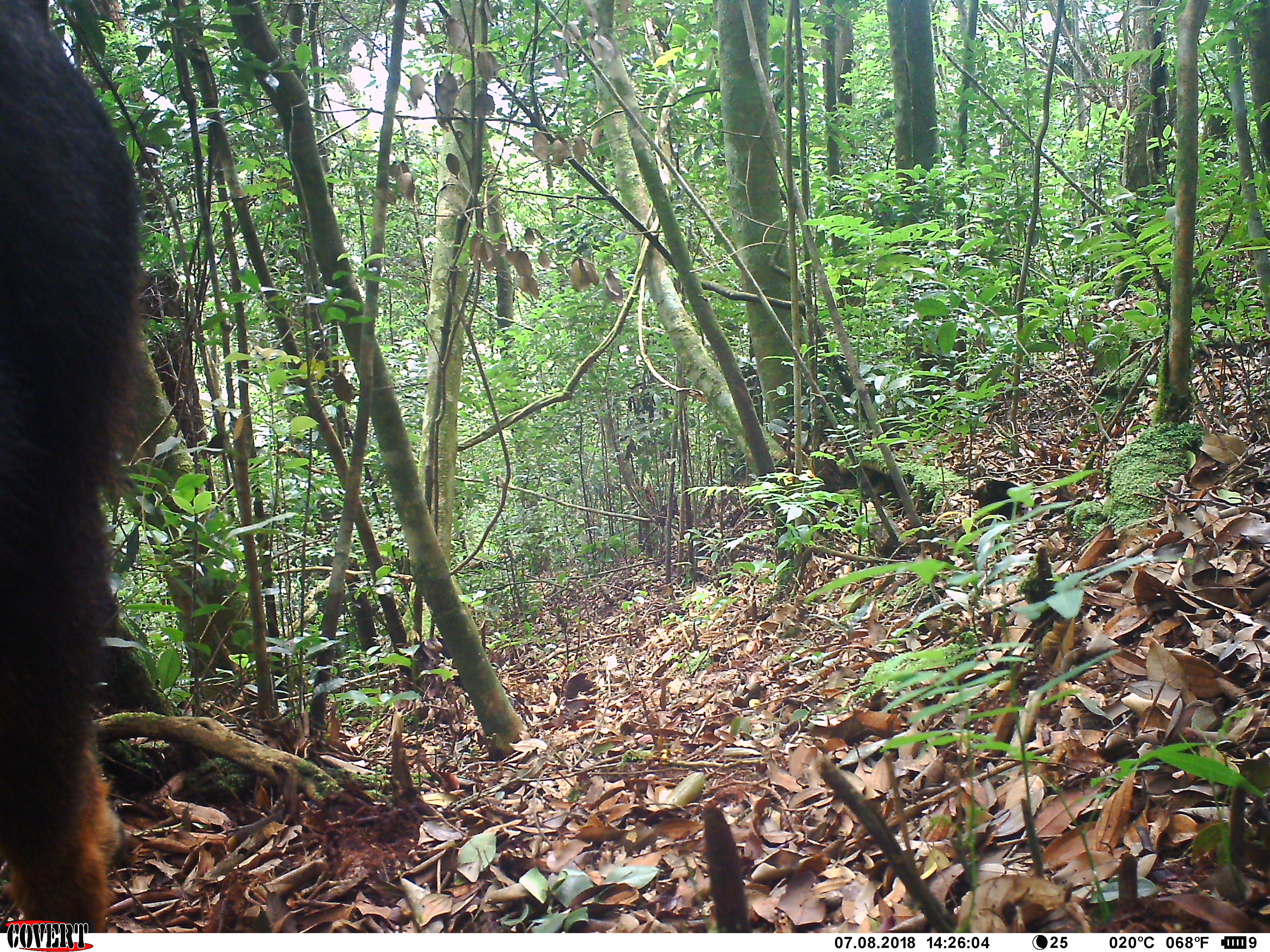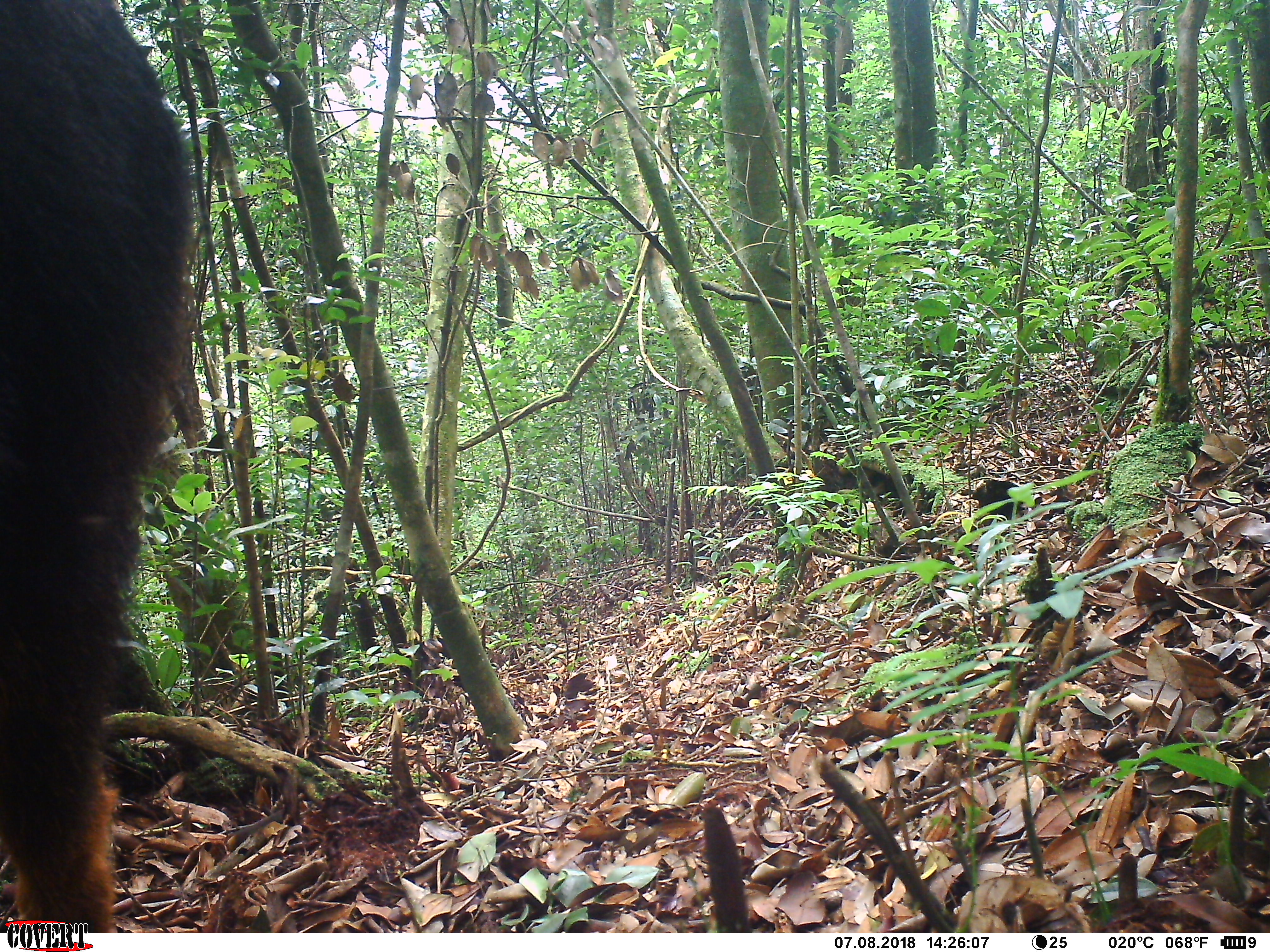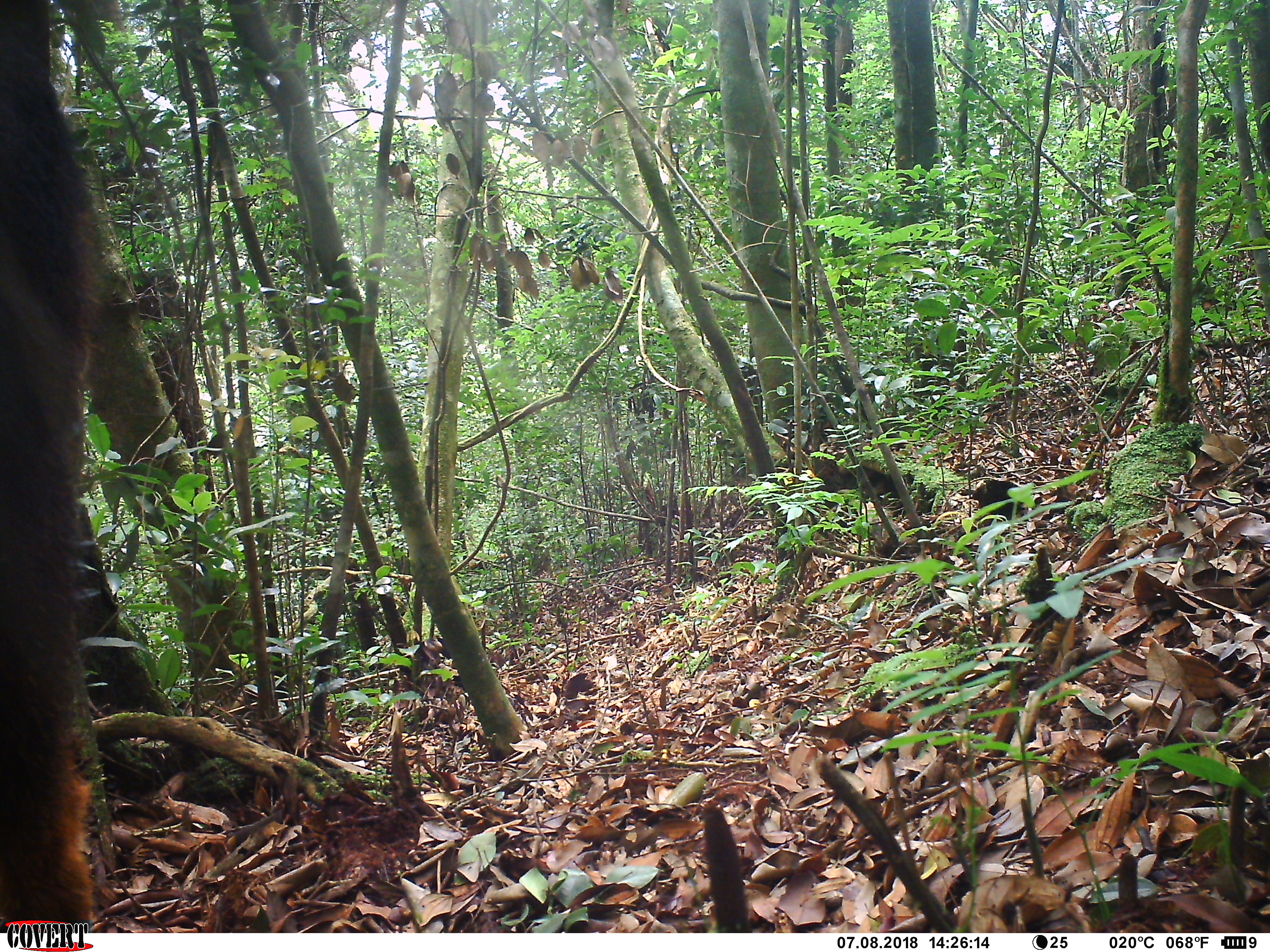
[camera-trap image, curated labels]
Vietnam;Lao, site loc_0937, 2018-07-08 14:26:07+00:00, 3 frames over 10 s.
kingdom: Animalia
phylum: Chordata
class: Mammalia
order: Artiodactyla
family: Bovidae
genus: Capricornis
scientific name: Capricornis sumatraensis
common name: chinese serow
Chinese serow (Capricornis sumatraensis). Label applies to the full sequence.